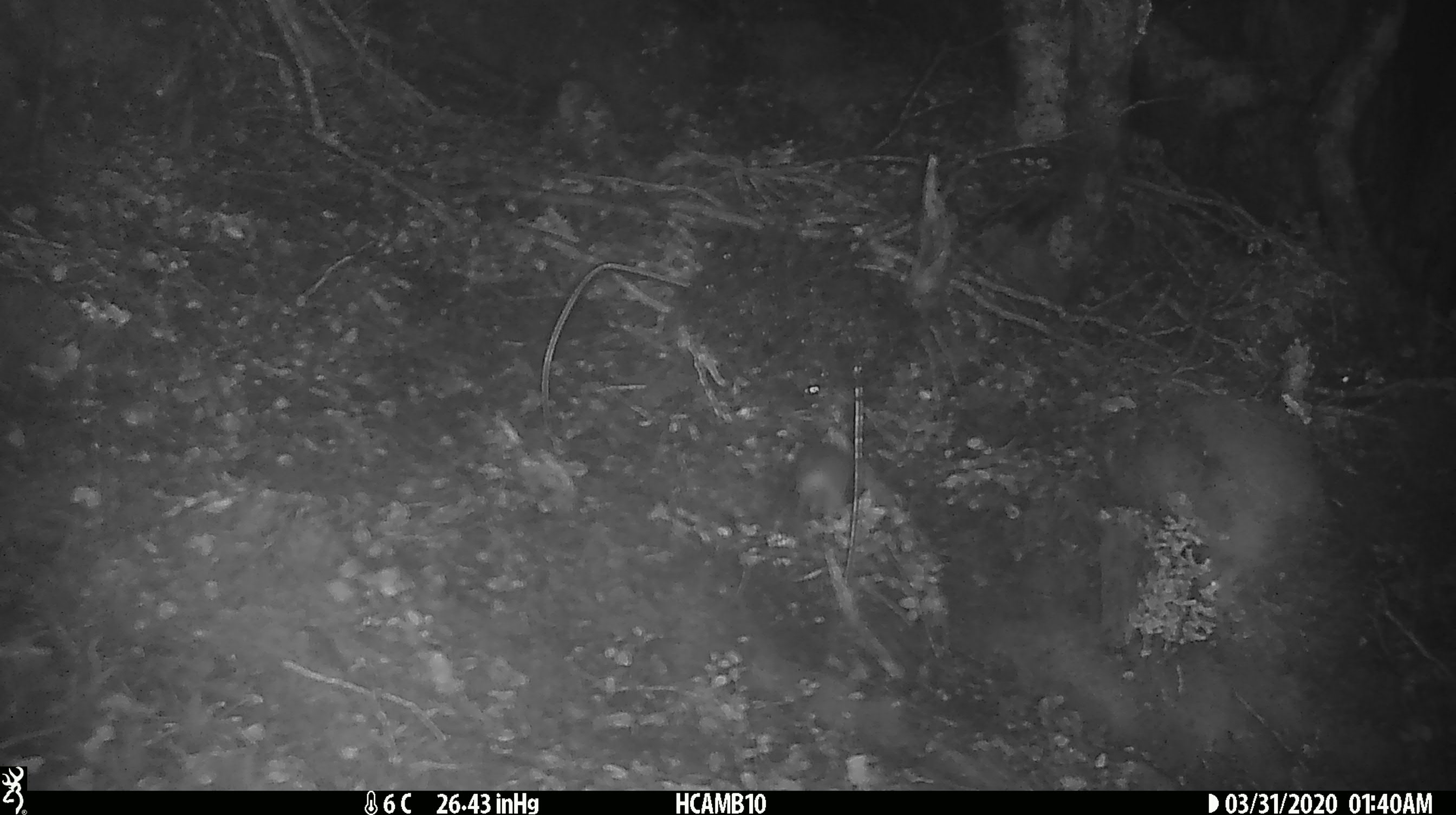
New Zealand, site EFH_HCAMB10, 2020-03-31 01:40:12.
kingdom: Animalia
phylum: Chordata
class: Mammalia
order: Rodentia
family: Muridae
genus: Mus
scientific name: Mus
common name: mouse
Mouse (Mus).